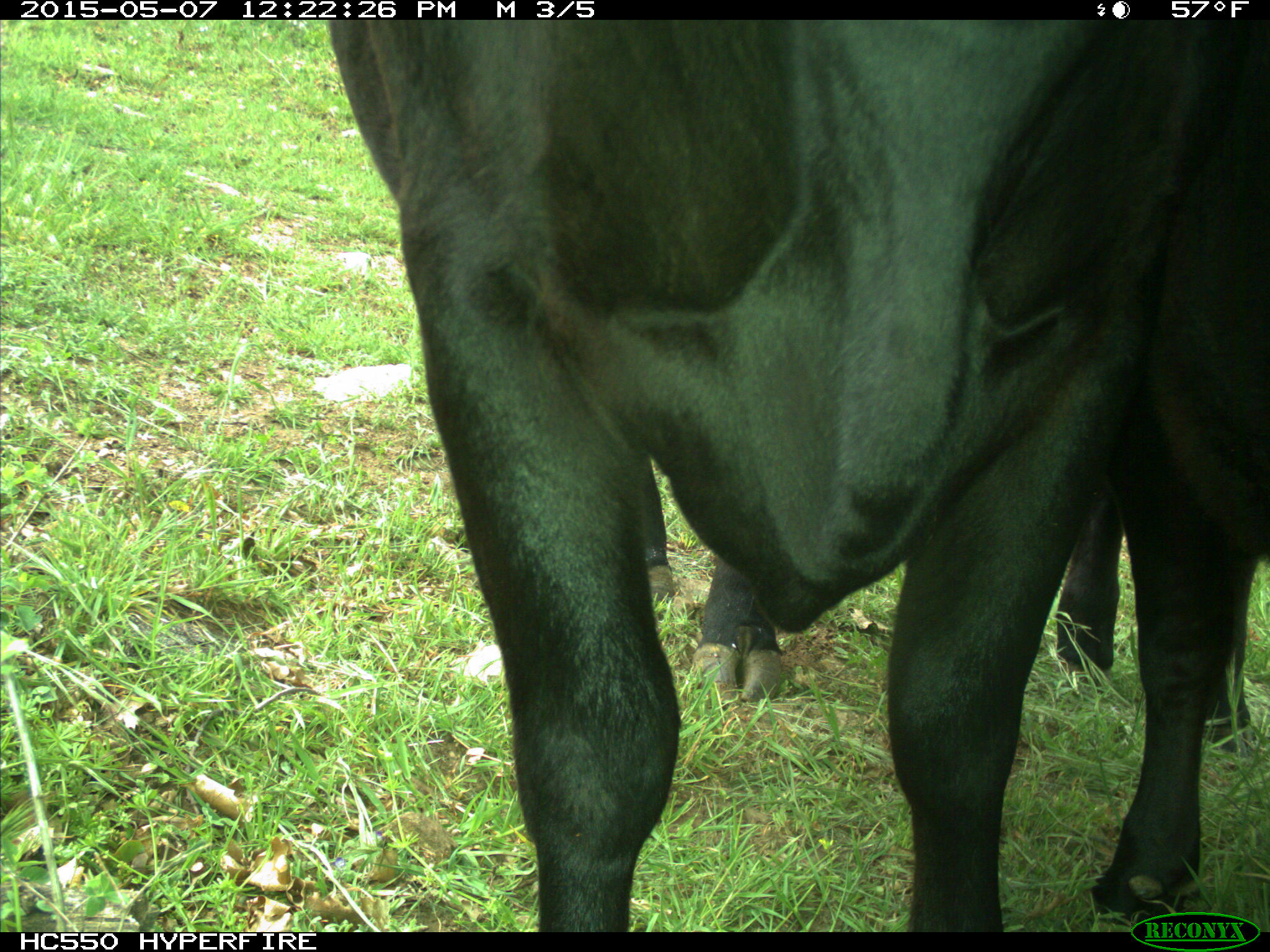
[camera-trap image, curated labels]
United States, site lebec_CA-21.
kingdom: Animalia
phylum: Chordata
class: Mammalia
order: Artiodactyla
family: Bovidae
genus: Bos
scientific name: Bos taurus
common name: domestic cow